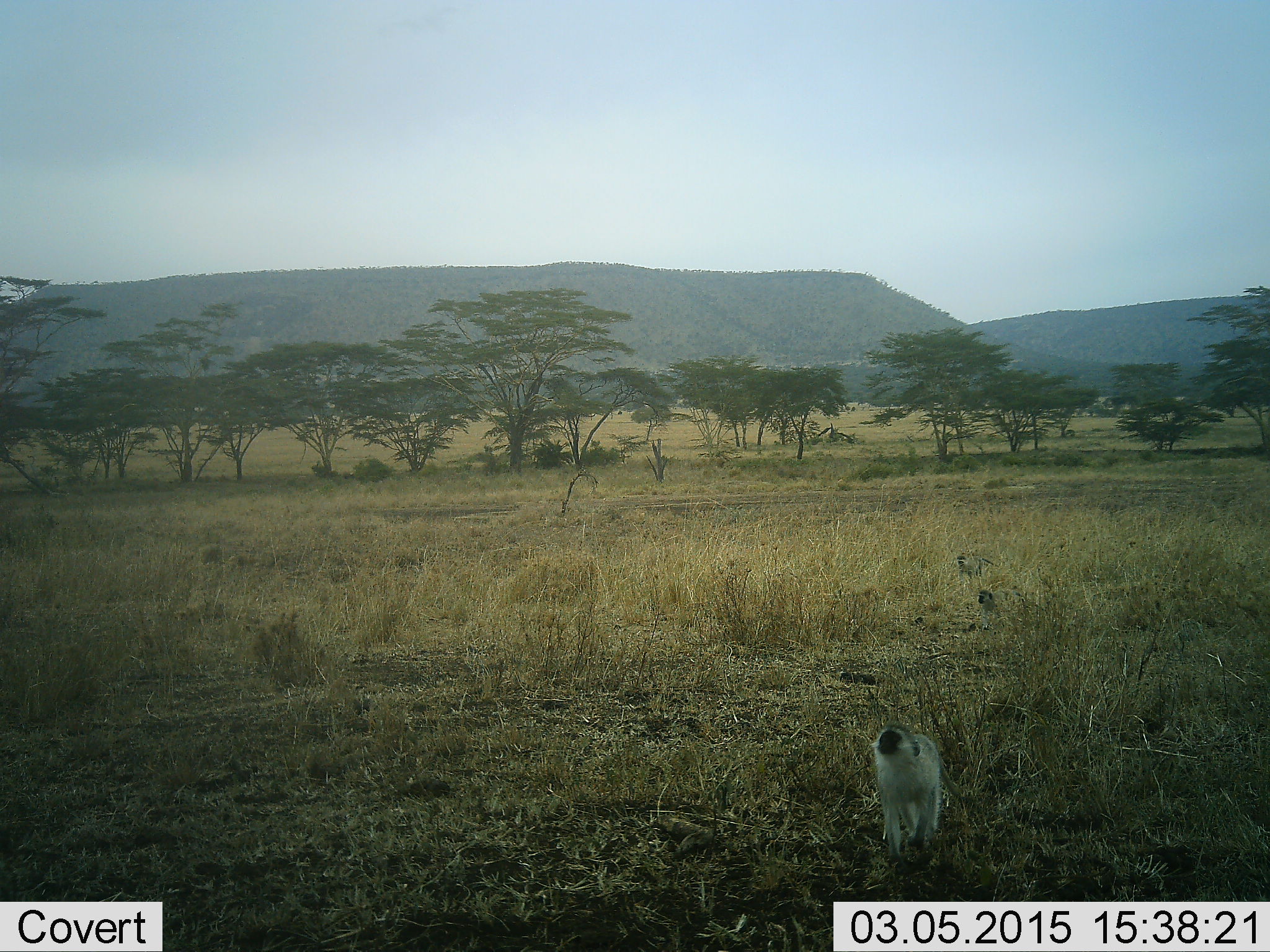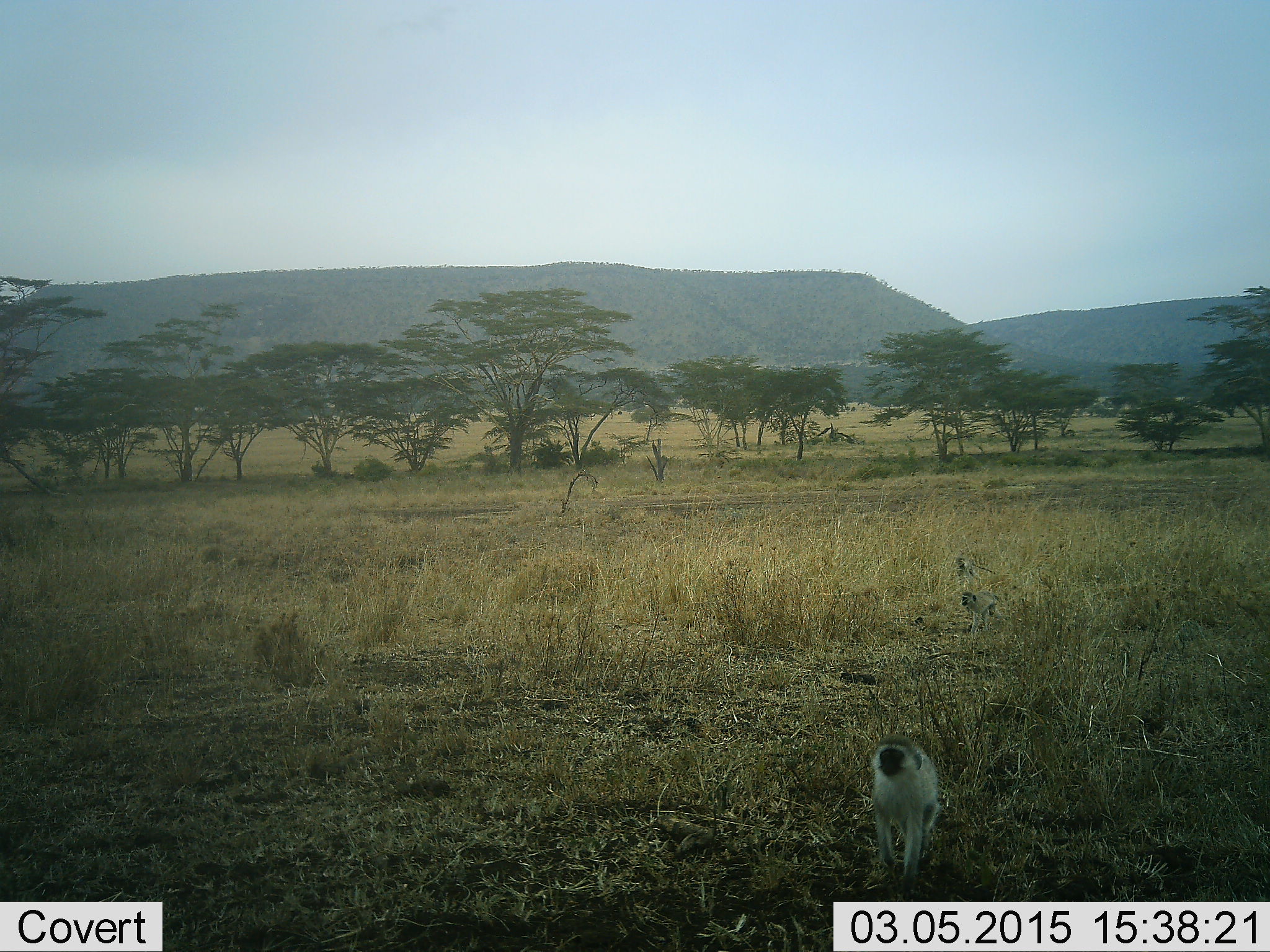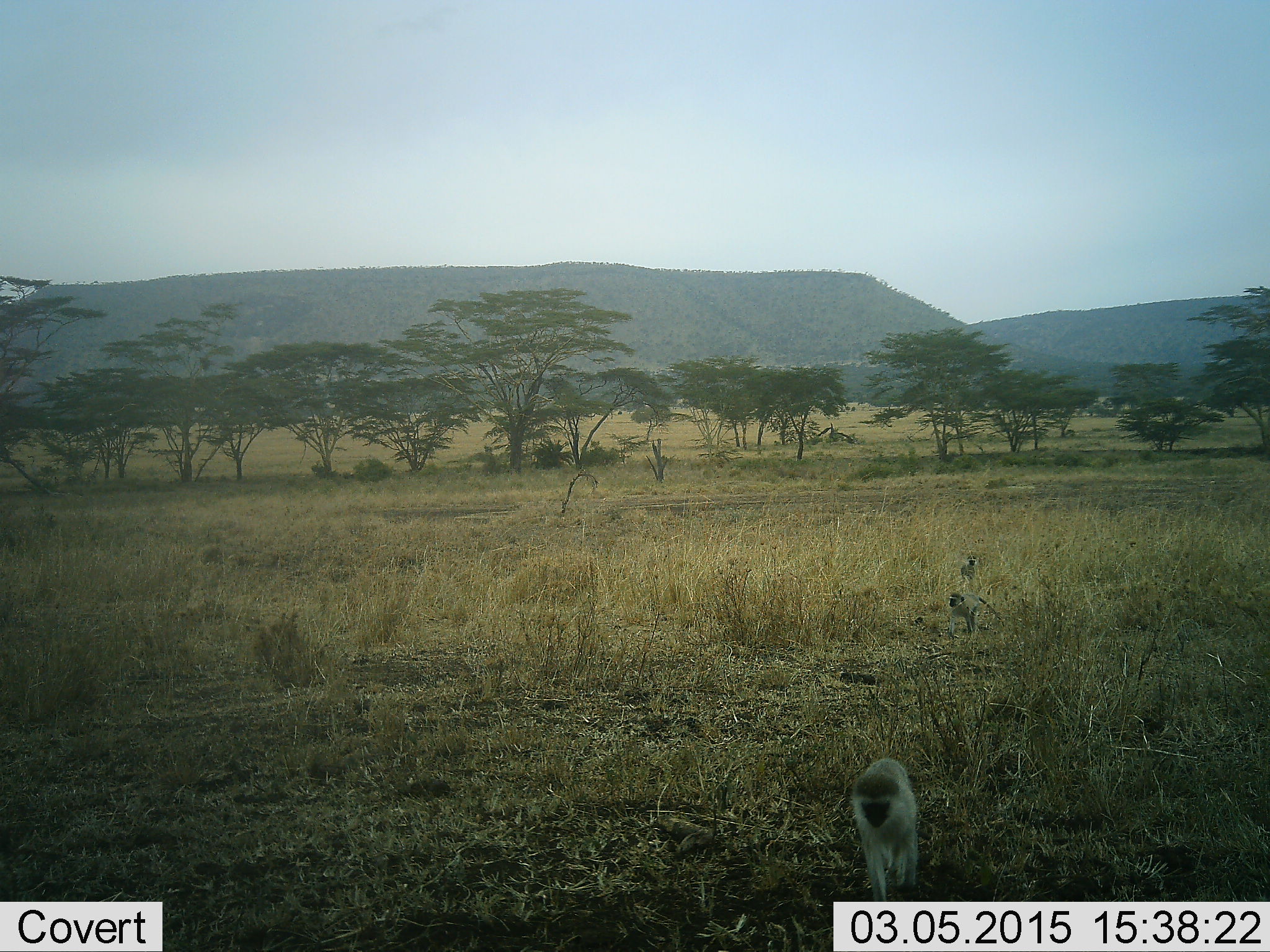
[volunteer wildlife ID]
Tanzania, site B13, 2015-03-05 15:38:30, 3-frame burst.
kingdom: Animalia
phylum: Chordata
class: Mammalia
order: Primates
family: Cercopithecidae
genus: Chlorocebus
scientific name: Chlorocebus pygerythrus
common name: vervet monkey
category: monkeyvervet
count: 3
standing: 10%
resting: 0%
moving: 100%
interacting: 0%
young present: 0%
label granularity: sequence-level